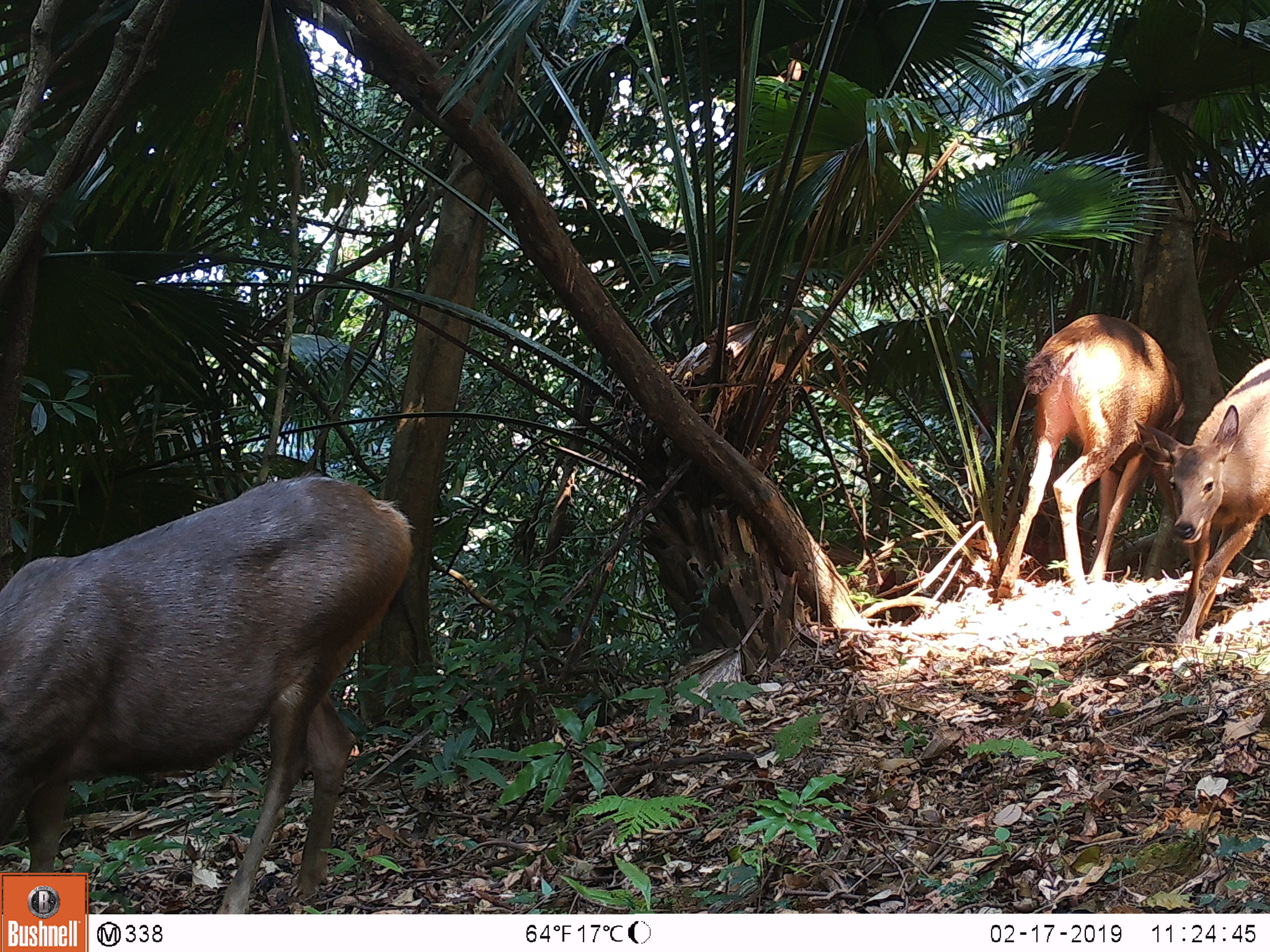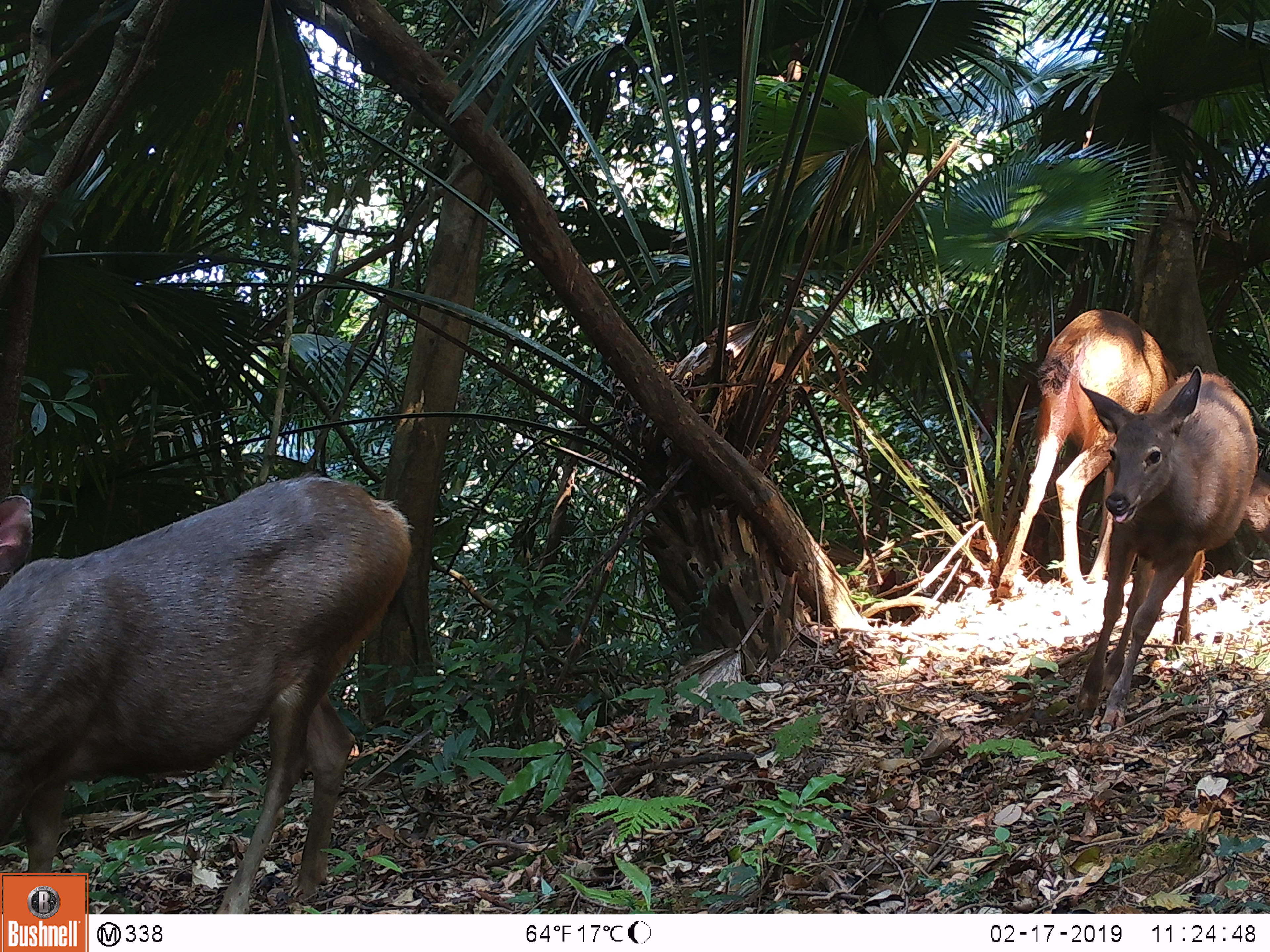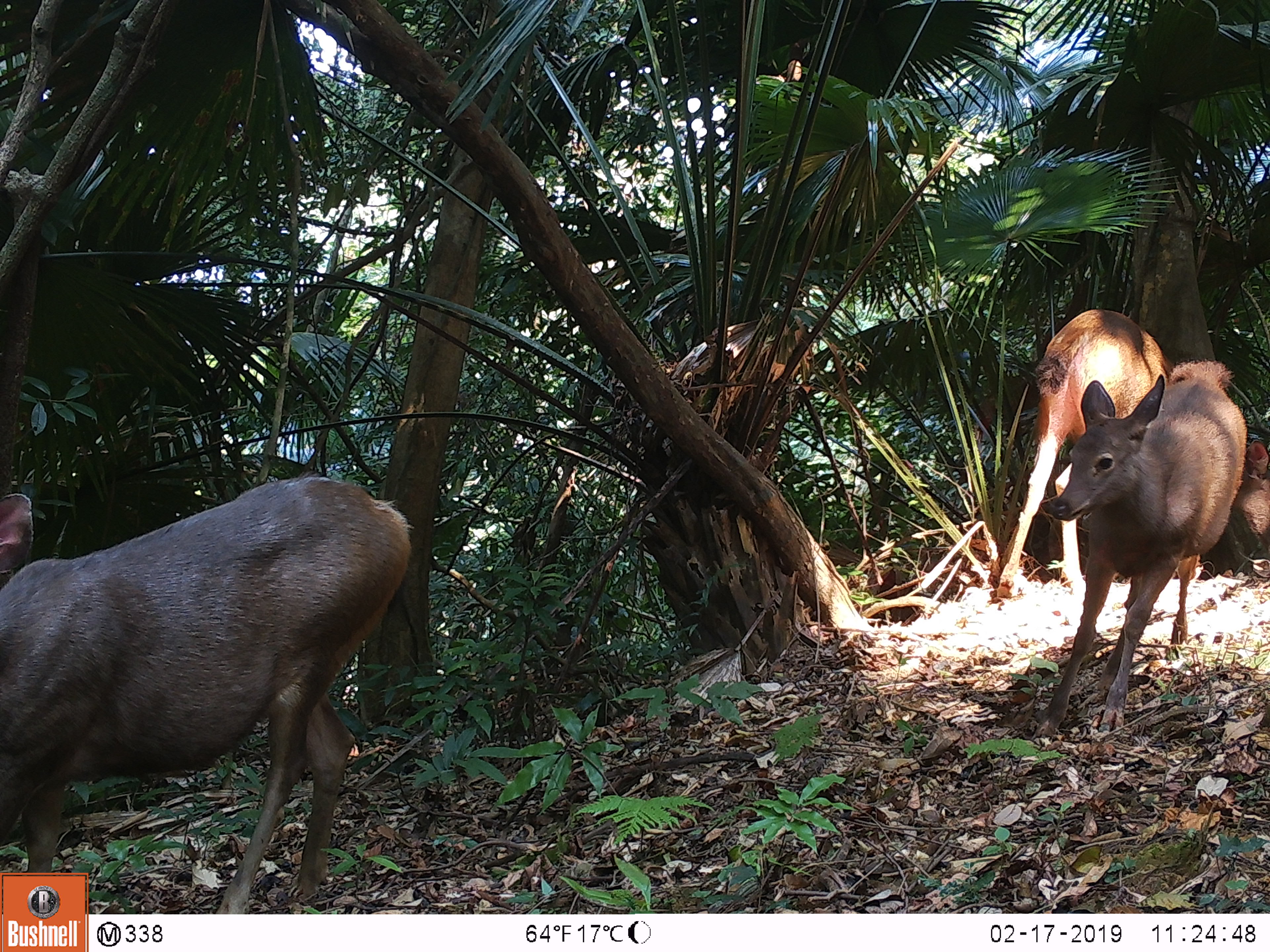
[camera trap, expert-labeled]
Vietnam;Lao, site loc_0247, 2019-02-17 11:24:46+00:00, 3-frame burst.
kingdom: Animalia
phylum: Chordata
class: Mammalia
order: Artiodactyla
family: Cervidae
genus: Rusa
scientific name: Rusa unicolor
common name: sambar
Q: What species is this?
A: Sambar (Rusa unicolor).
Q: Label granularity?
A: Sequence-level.